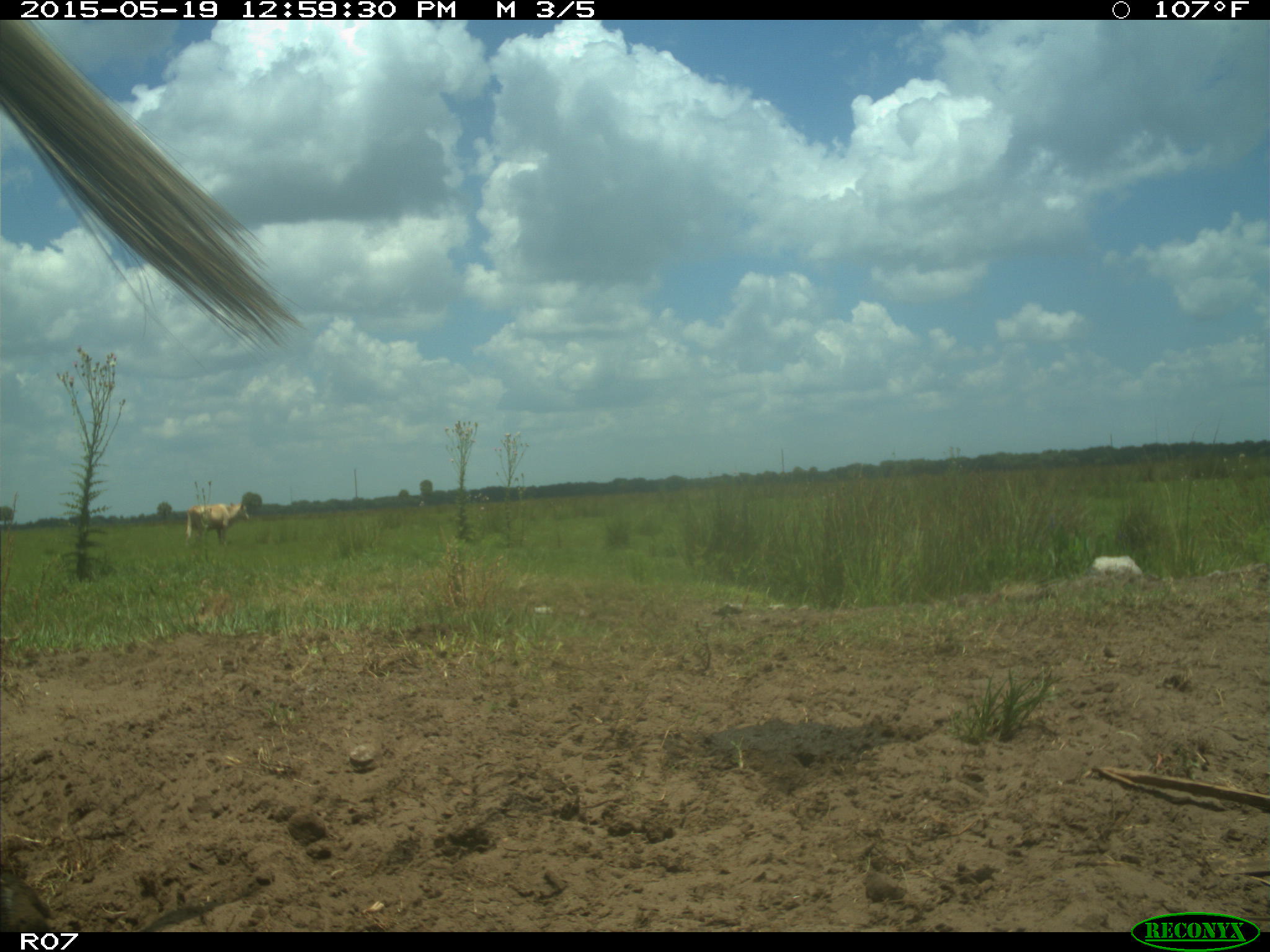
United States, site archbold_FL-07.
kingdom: Animalia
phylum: Chordata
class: Mammalia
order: Artiodactyla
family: Bovidae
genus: Bos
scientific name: Bos taurus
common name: domestic cow